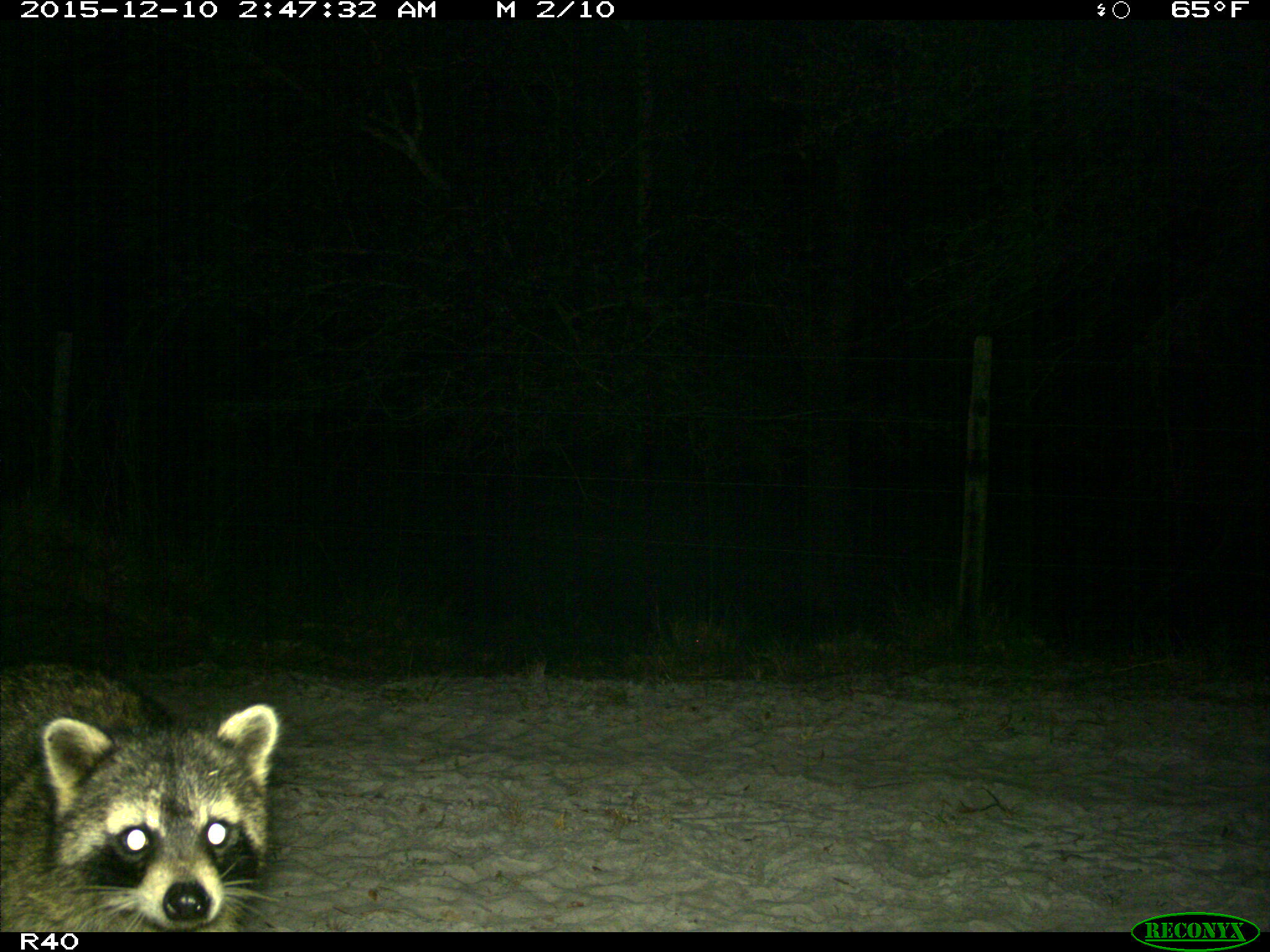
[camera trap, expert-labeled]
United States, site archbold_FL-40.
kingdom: Animalia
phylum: Chordata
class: Mammalia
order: Carnivora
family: Procyonidae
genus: Procyon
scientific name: Procyon lotor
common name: common raccoon